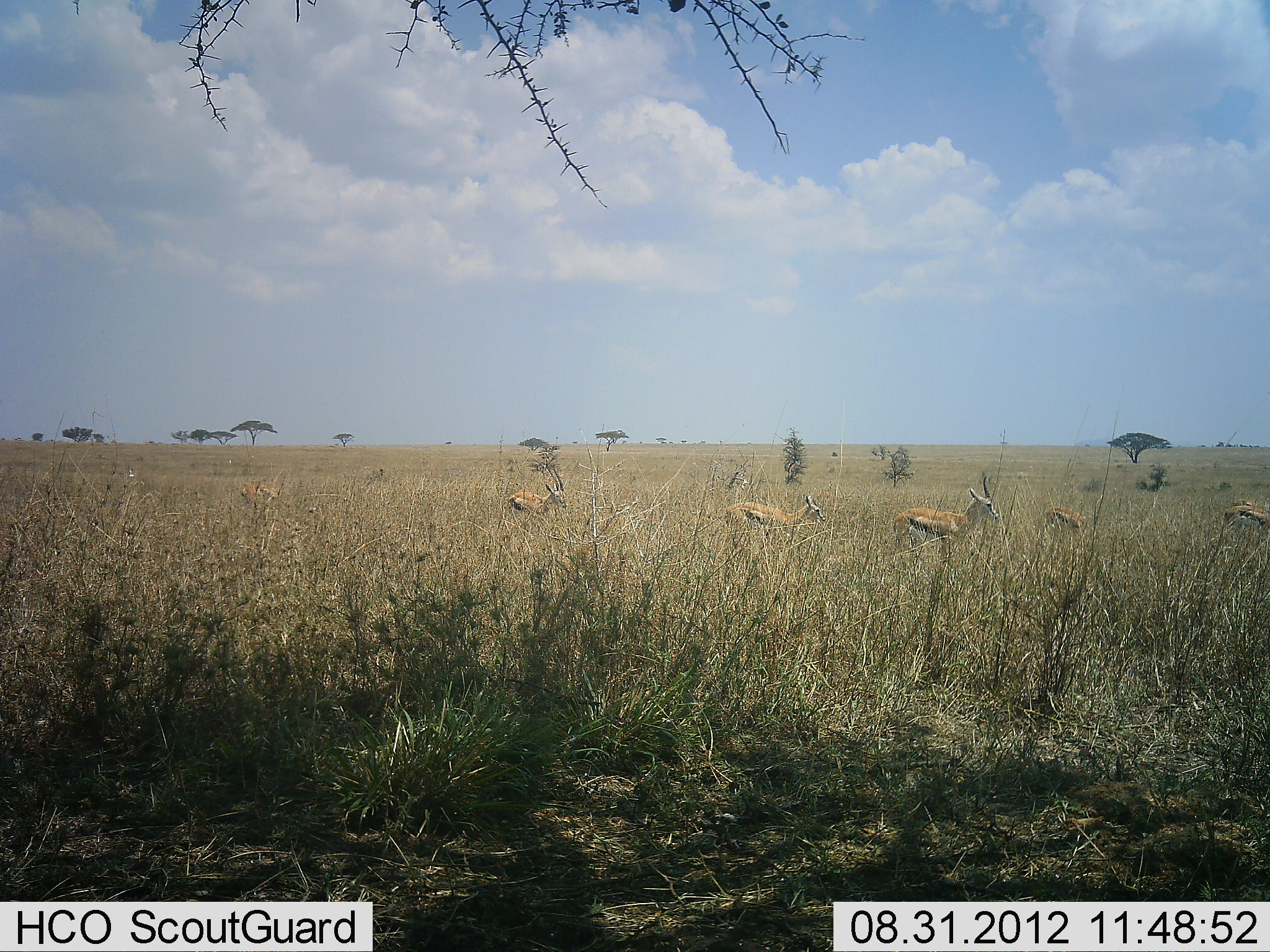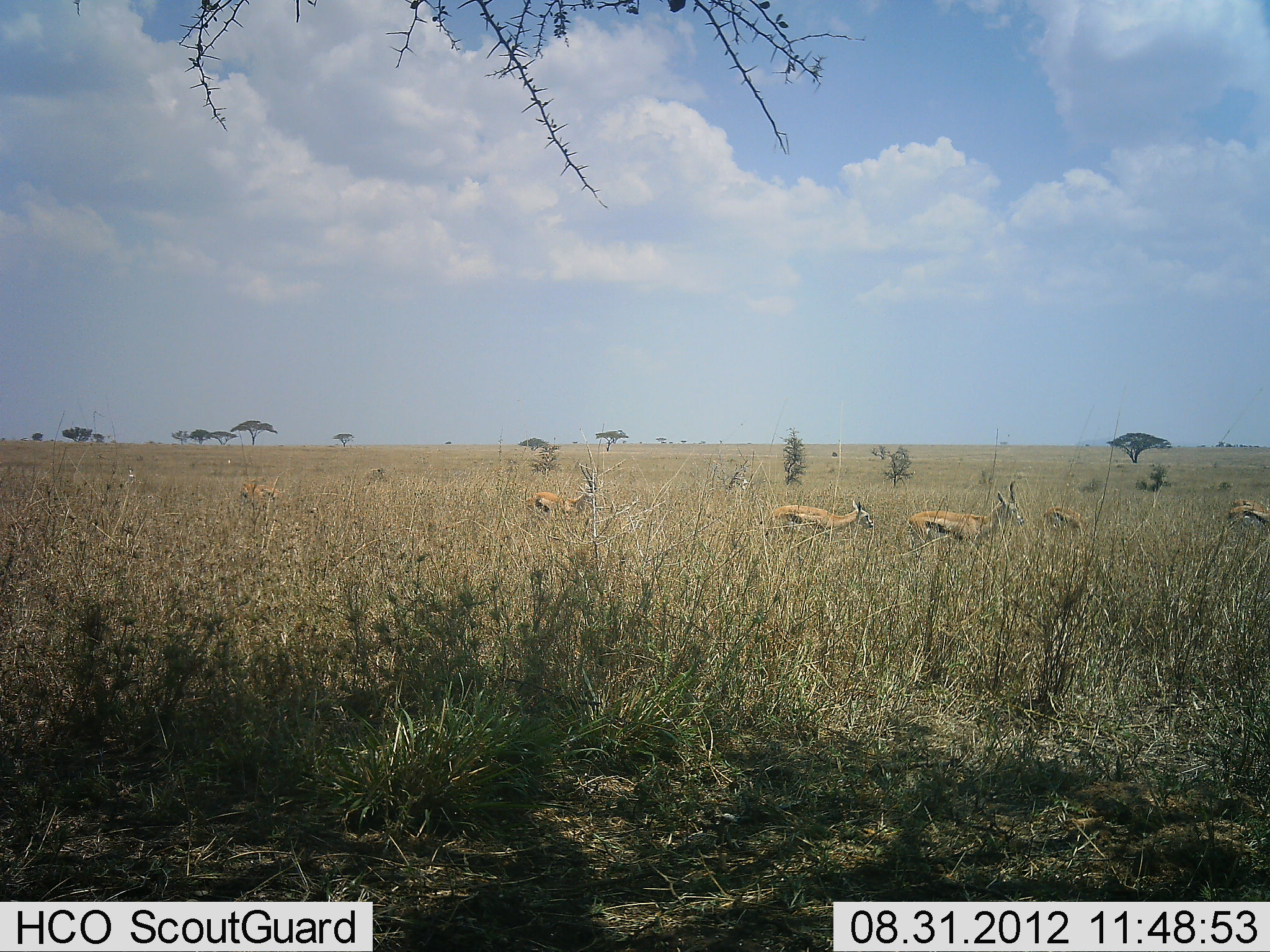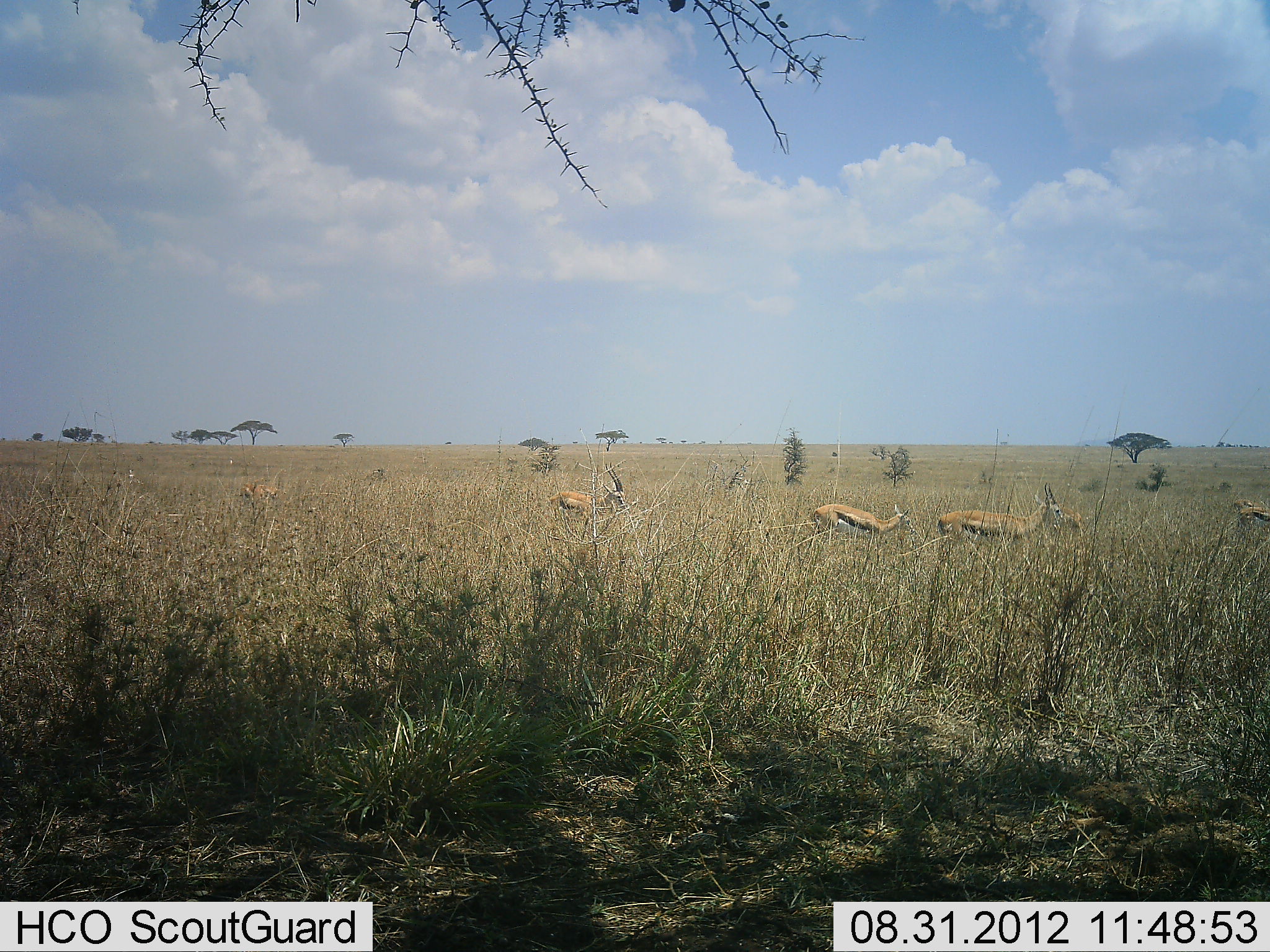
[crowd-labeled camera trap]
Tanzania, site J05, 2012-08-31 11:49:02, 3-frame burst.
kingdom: Animalia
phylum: Chordata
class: Mammalia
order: Artiodactyla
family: Bovidae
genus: Eudorcas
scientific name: Eudorcas thomsonii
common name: thomson's gazelle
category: gazellethomsons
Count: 6.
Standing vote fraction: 30%.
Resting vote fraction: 0%.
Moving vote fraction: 100%.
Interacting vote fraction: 0%.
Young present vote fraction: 0%.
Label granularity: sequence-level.